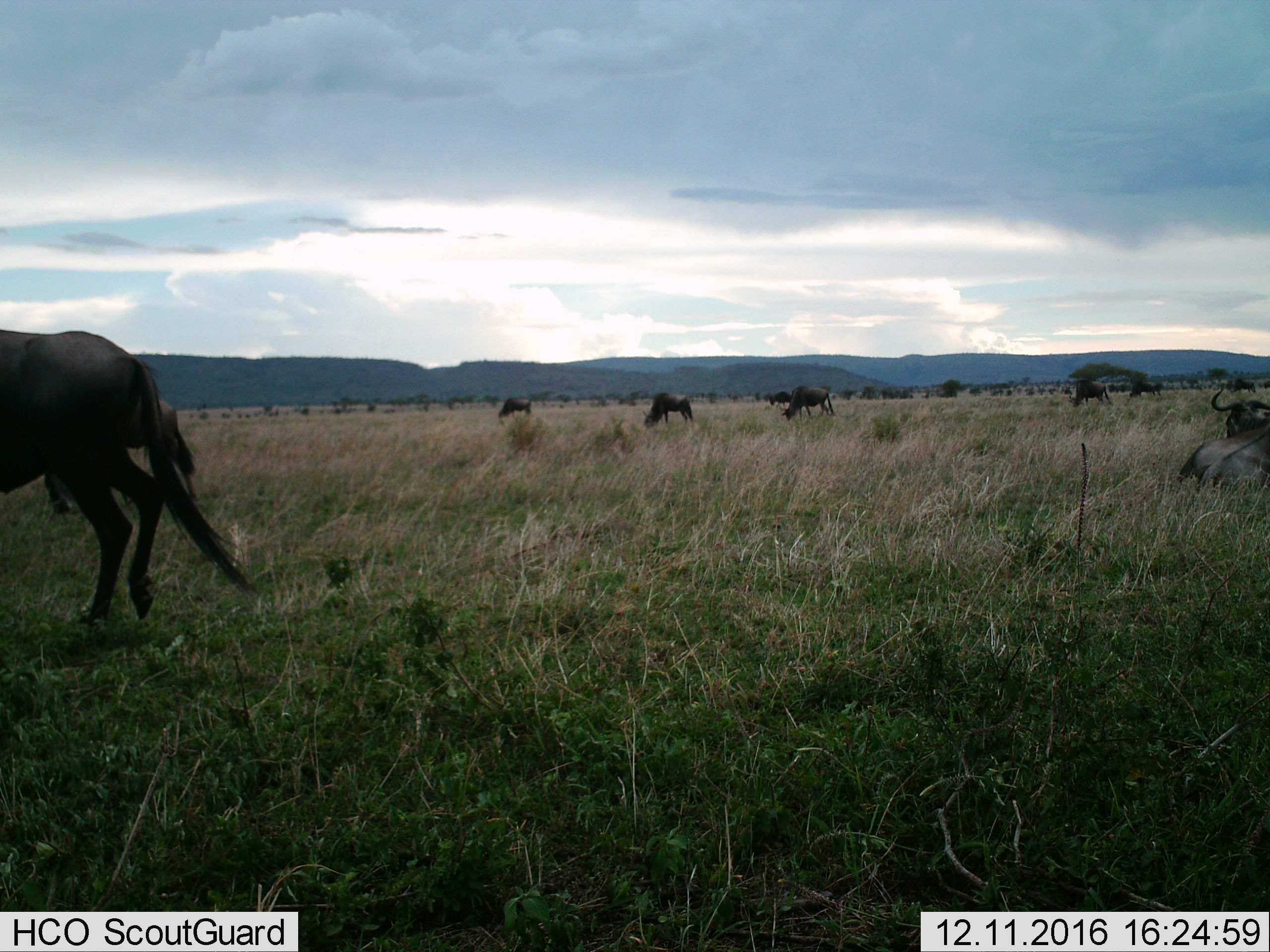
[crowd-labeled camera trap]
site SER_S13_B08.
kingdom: Animalia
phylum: Chordata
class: Mammalia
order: Artiodactyla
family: Bovidae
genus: Connochaetes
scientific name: Connochaetes taurinus taurinus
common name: blue wildebeest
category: wildebeestblue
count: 11-50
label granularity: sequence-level